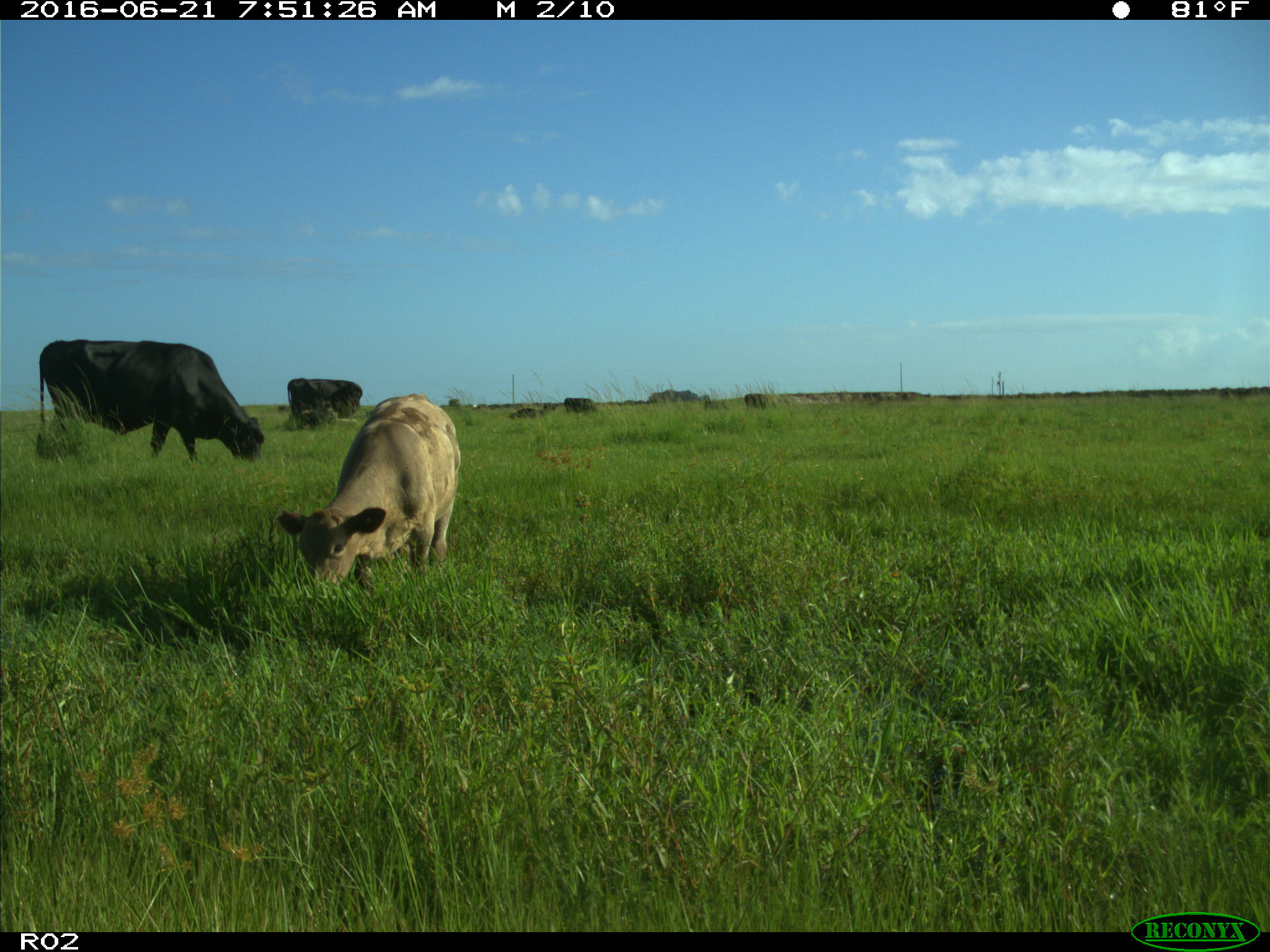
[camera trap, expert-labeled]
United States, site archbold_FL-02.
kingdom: Animalia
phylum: Chordata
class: Mammalia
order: Artiodactyla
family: Bovidae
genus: Bos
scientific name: Bos taurus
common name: domestic cow